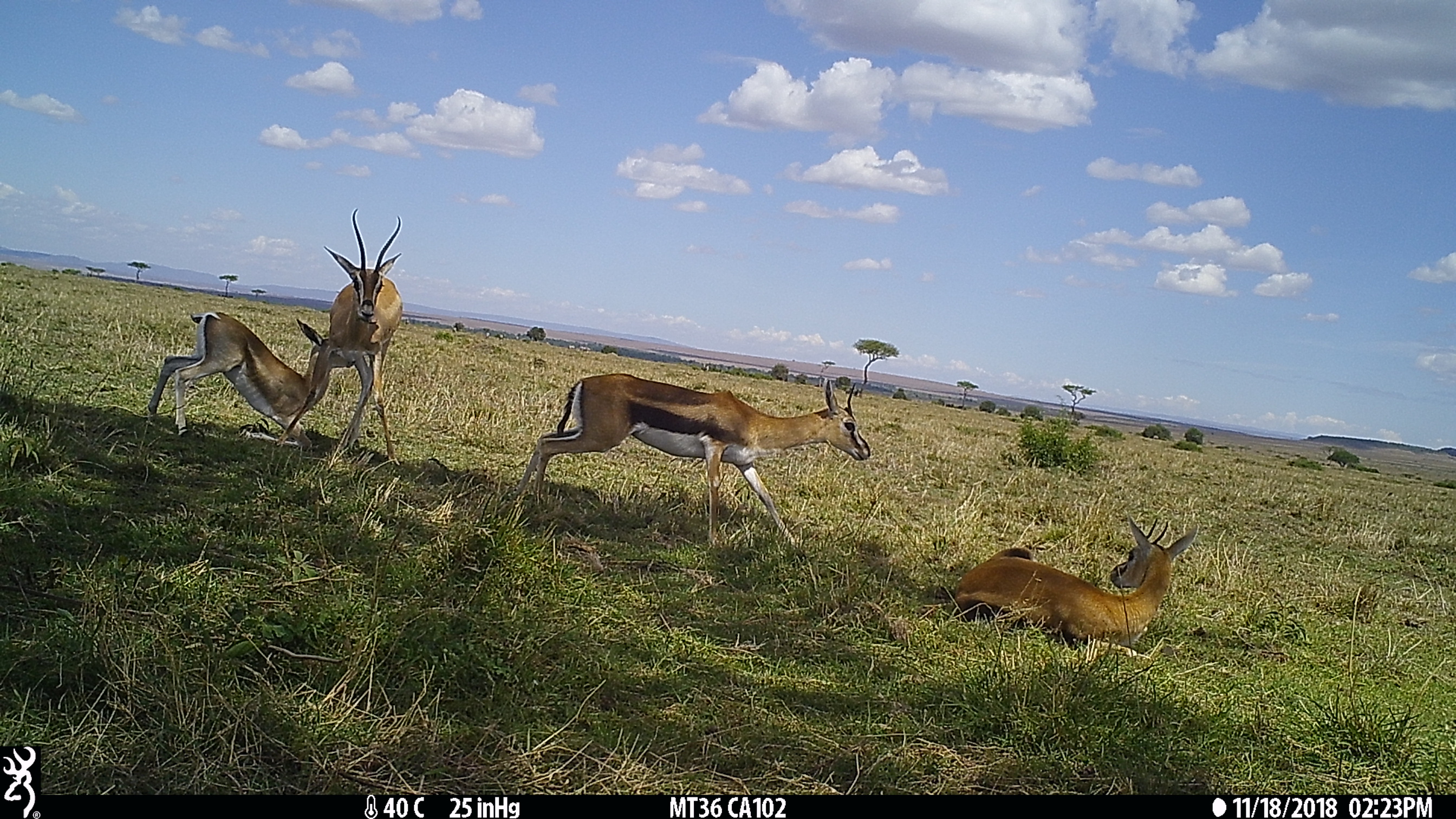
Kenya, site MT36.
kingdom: Animalia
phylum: Chordata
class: Mammalia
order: Artiodactyla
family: Bovidae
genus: Eudorcas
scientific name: Eudorcas thomsonii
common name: thomon's gazelle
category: gazelle thomsons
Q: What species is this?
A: Gazelle thomsons (thomon's gazelle) (Eudorcas thomsonii).